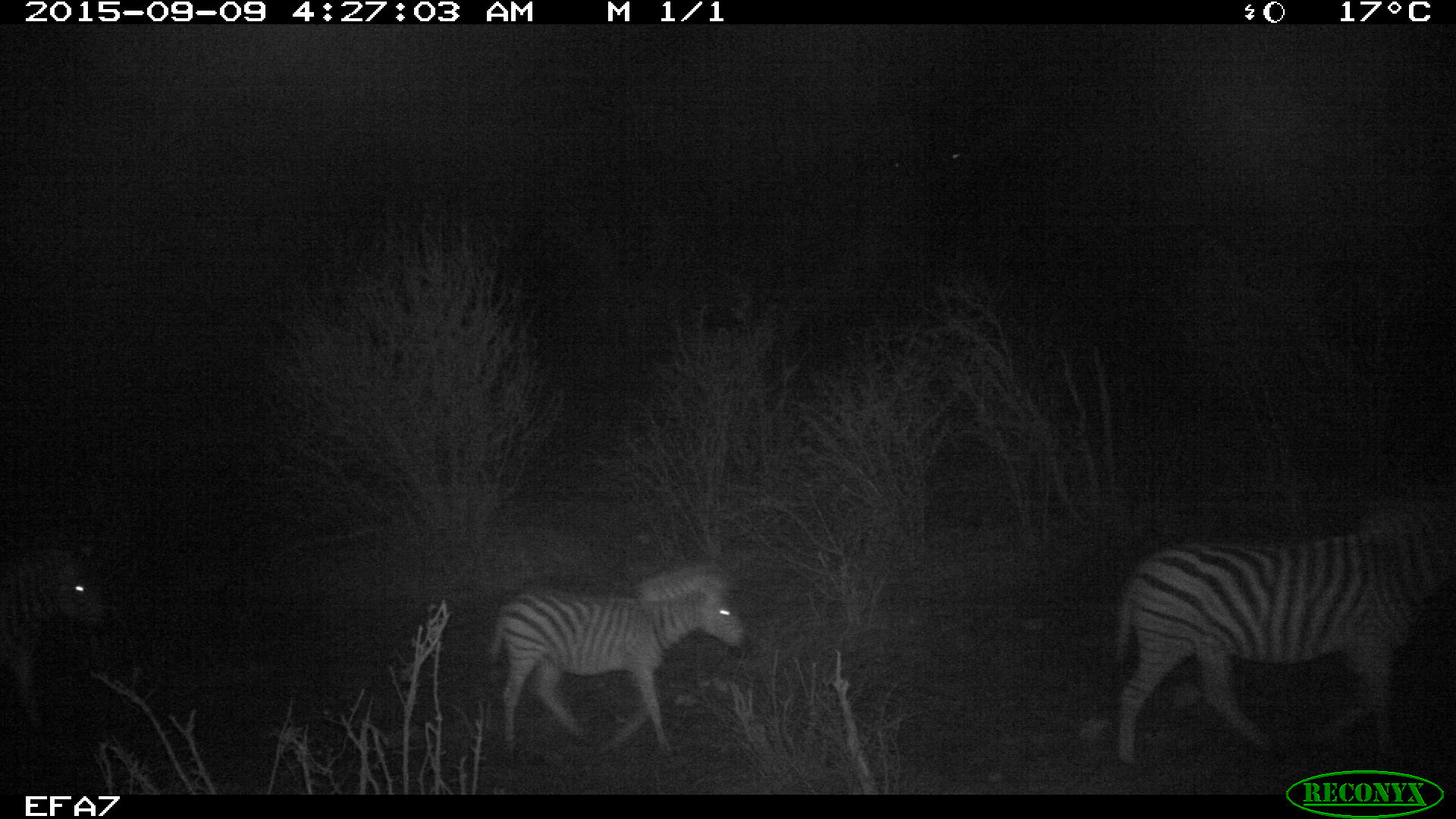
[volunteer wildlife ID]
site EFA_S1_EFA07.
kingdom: Animalia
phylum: Chordata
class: Mammalia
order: Perissodactyla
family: Equidae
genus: Equus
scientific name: Equus quagga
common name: plains zebra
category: zebraplains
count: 3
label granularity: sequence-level